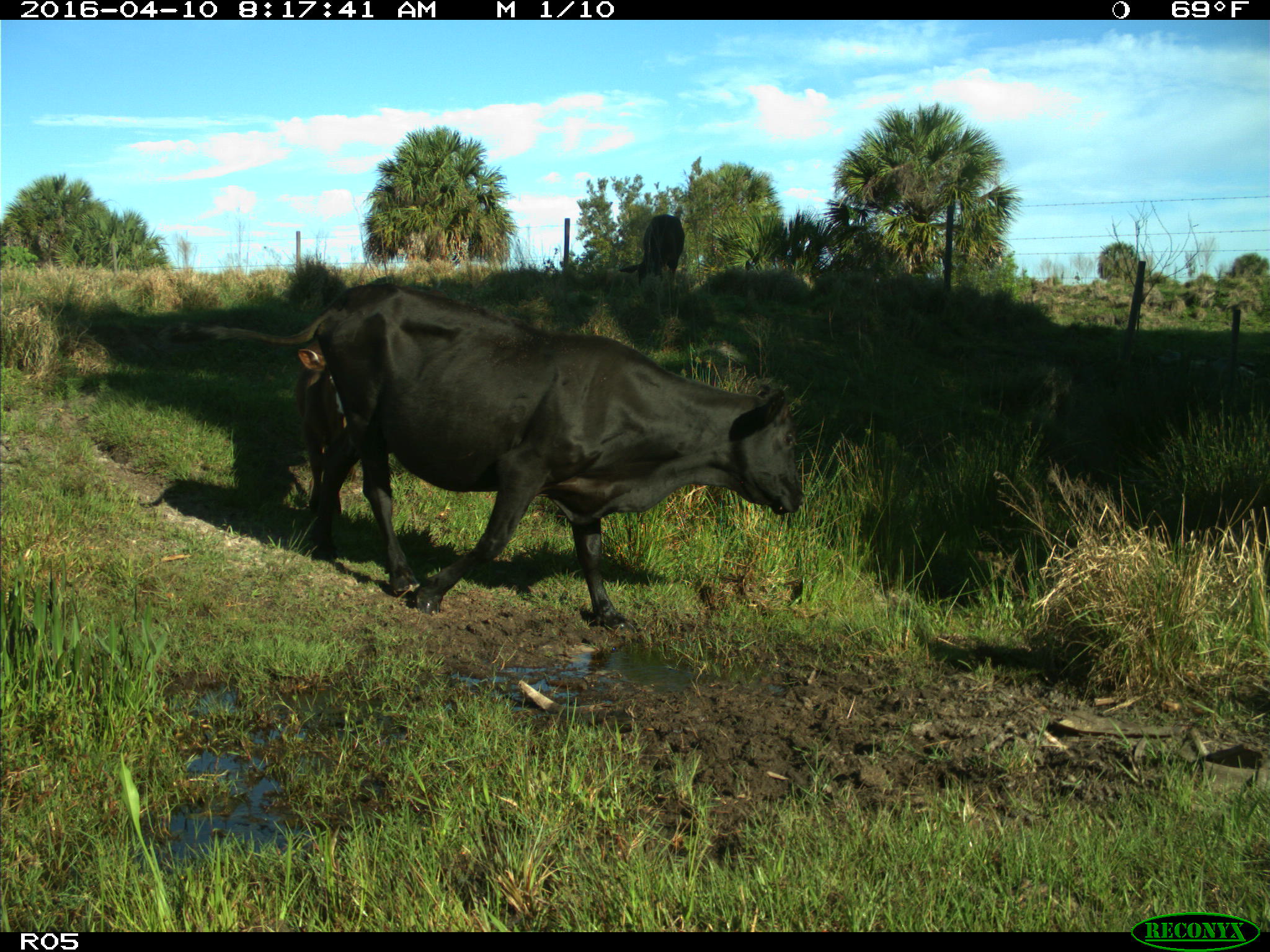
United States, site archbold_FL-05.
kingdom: Animalia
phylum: Chordata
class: Mammalia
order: Artiodactyla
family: Bovidae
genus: Bos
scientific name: Bos taurus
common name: domestic cow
Bos taurus (domestic cow).